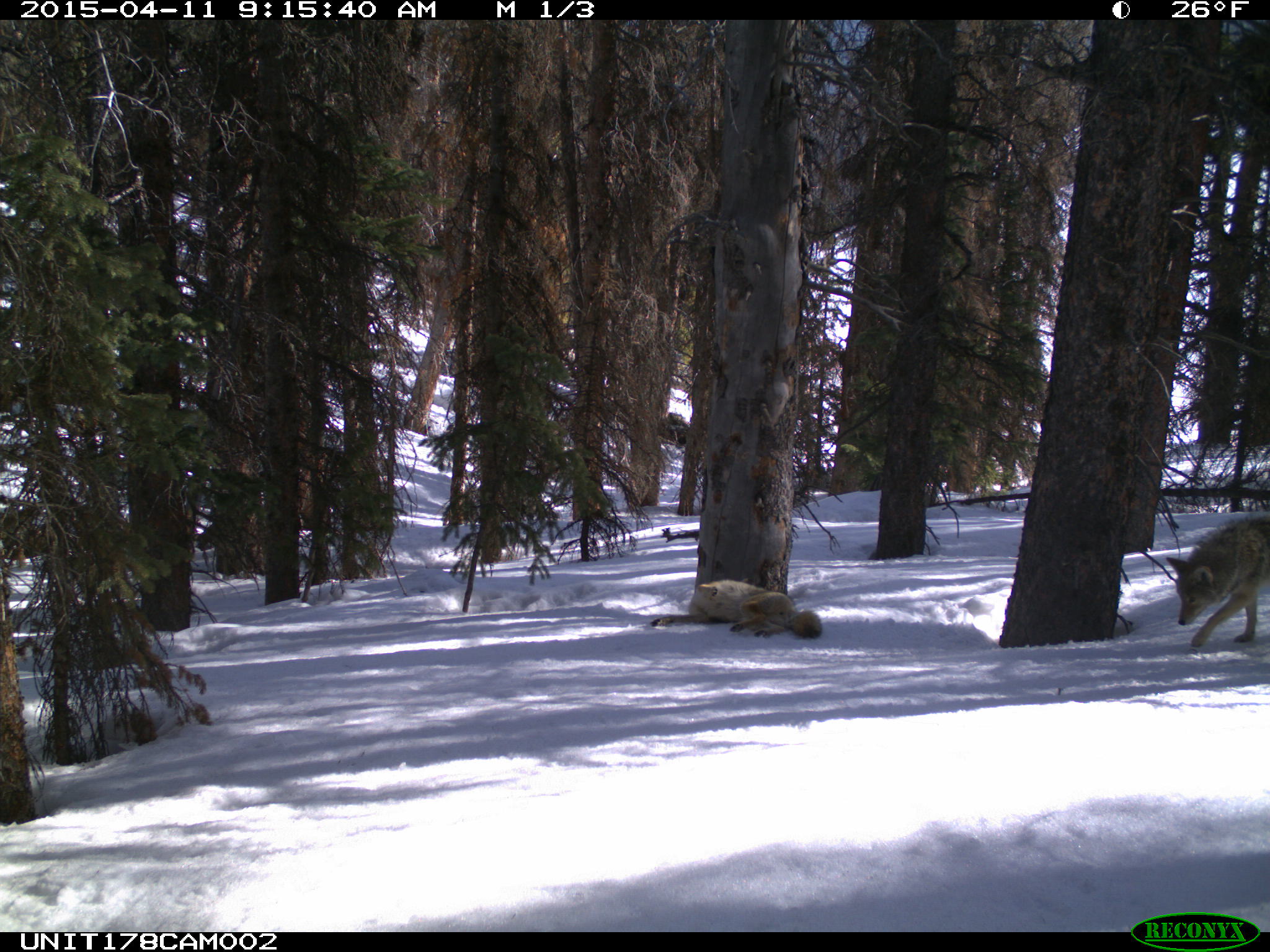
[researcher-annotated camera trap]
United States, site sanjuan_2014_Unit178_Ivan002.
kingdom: Animalia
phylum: Chordata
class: Mammalia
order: Carnivora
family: Canidae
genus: Canis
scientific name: Canis latrans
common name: coyote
Canis latrans (coyote).